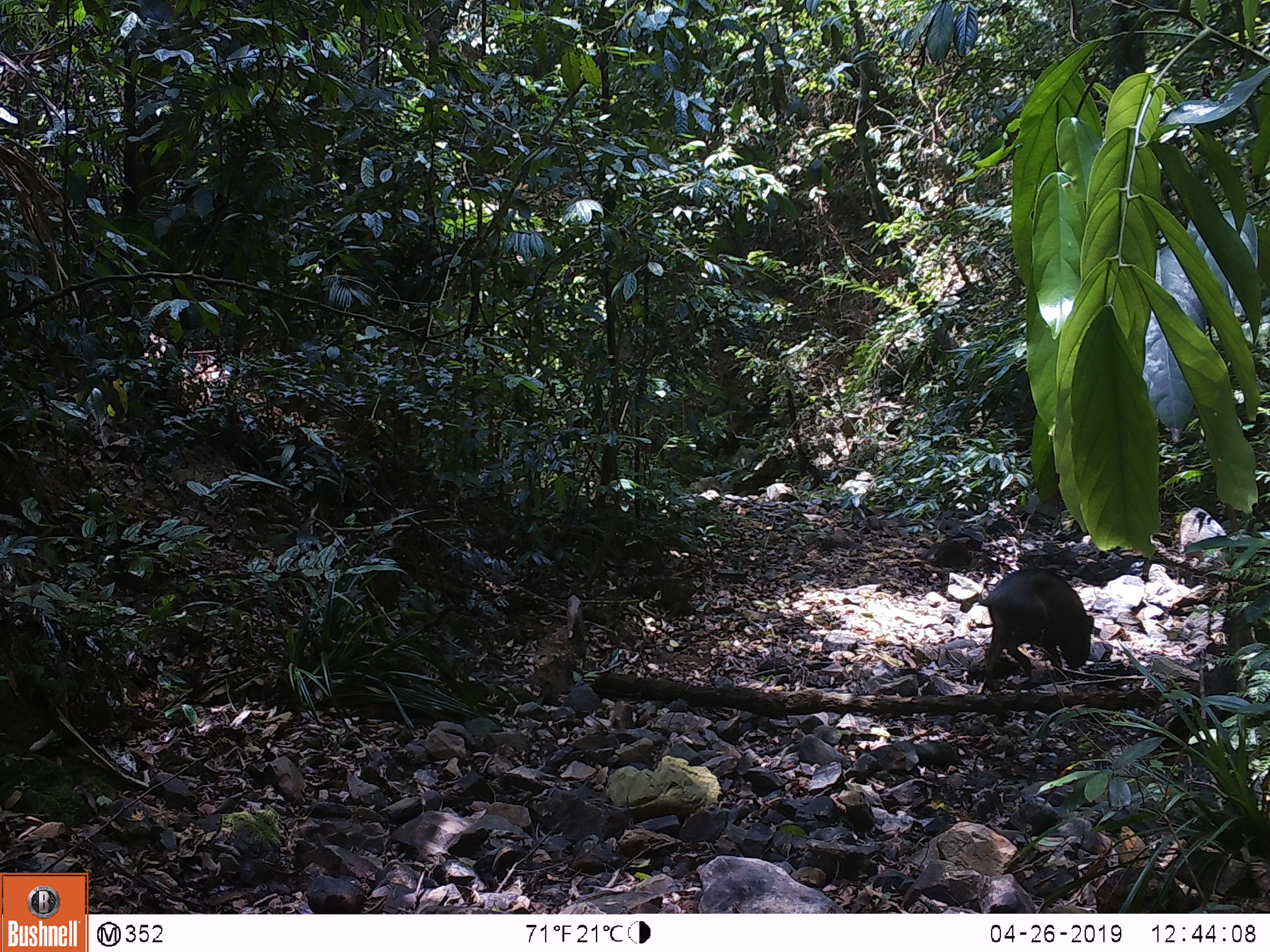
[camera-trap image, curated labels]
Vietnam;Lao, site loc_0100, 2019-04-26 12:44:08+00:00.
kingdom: Animalia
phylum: Chordata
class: Mammalia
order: Artiodactyla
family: Suidae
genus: Sus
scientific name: Sus scrofa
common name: eurasian wild pig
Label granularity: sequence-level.